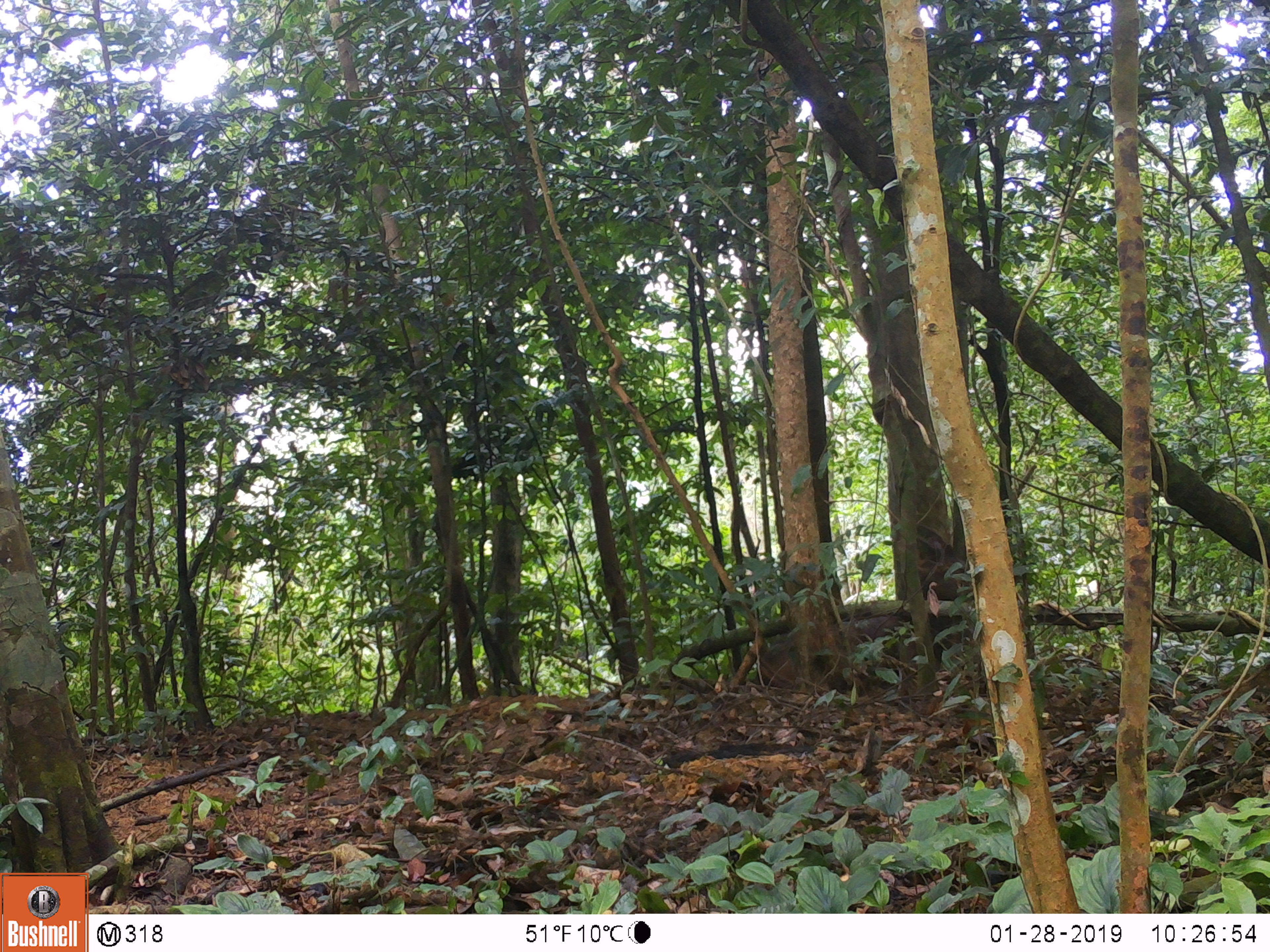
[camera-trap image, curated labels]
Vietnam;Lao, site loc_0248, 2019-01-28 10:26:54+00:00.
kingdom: Animalia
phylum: Chordata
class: Mammalia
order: Artiodactyla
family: Cervidae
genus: Rusa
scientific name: Rusa unicolor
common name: sambar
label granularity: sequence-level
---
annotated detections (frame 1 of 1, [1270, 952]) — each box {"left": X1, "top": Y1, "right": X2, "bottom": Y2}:
sambar: {"left": 757, "top": 611, "right": 919, "bottom": 686}